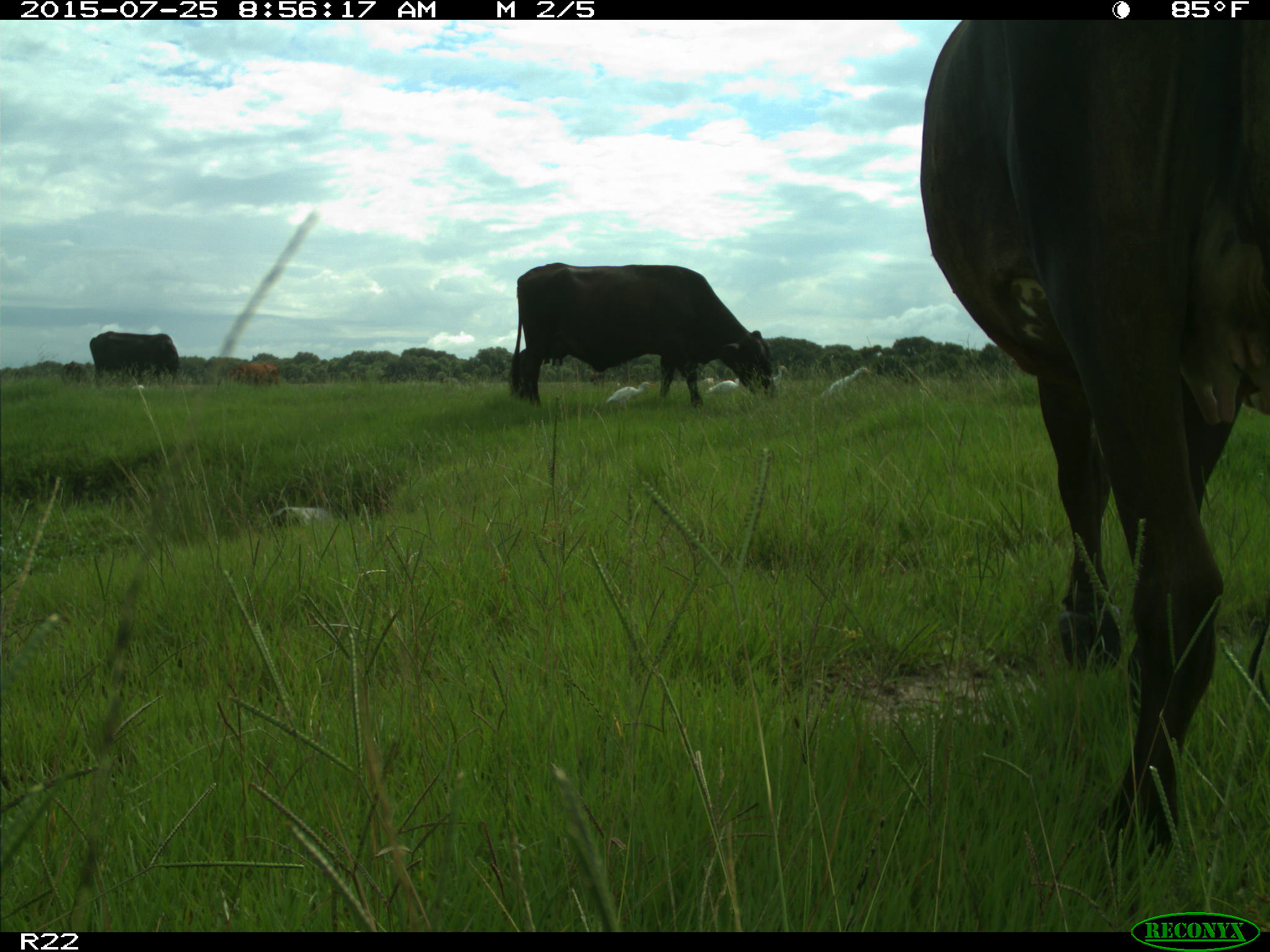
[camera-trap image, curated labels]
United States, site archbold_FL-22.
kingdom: Animalia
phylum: Chordata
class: Mammalia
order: Artiodactyla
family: Bovidae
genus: Bos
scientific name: Bos taurus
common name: domestic cow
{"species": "Bos taurus (domestic cow)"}